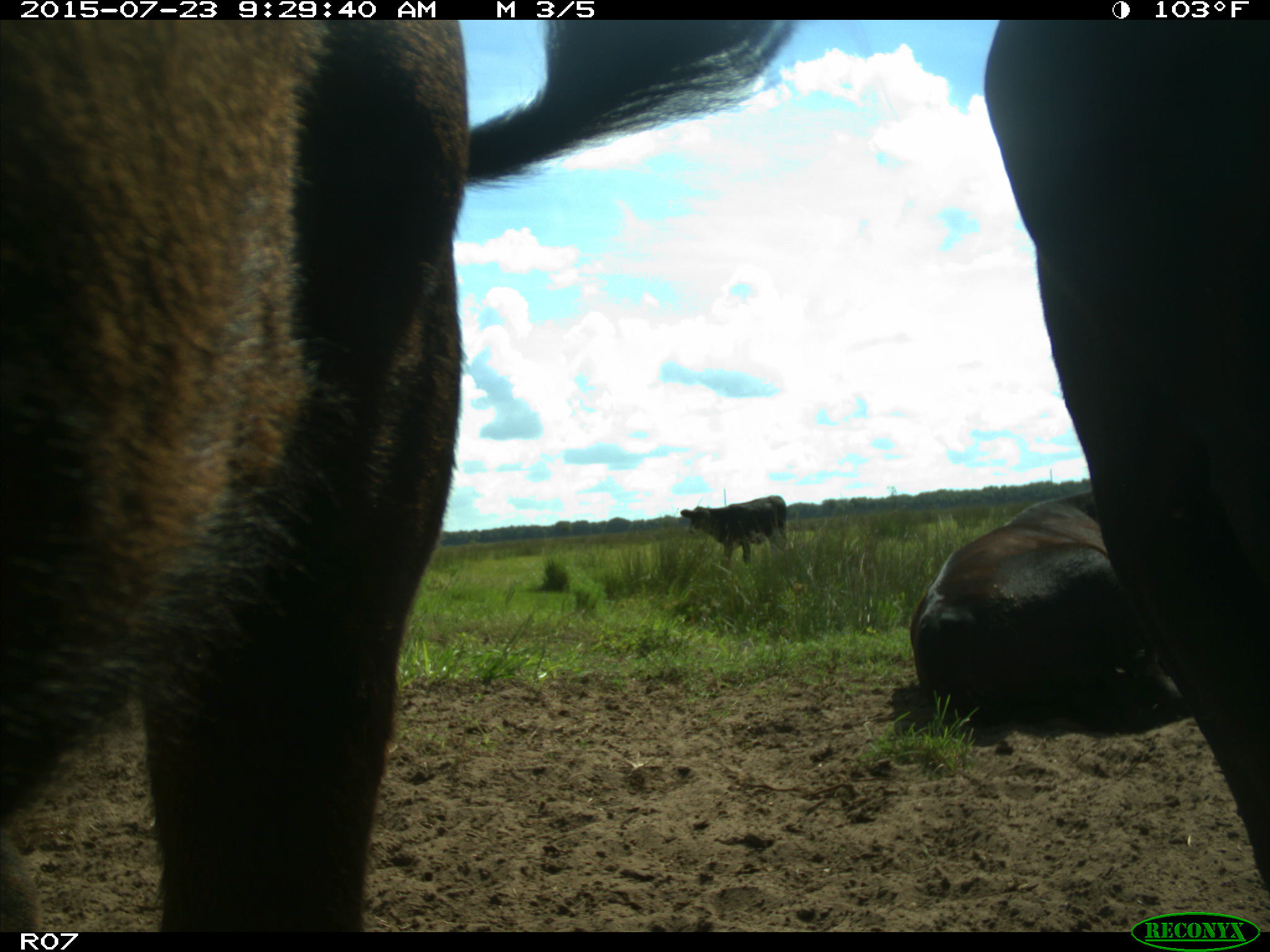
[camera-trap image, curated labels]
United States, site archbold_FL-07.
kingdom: Animalia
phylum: Chordata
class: Mammalia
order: Artiodactyla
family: Bovidae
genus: Bos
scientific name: Bos taurus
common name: domestic cow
Bos taurus (domestic cow).